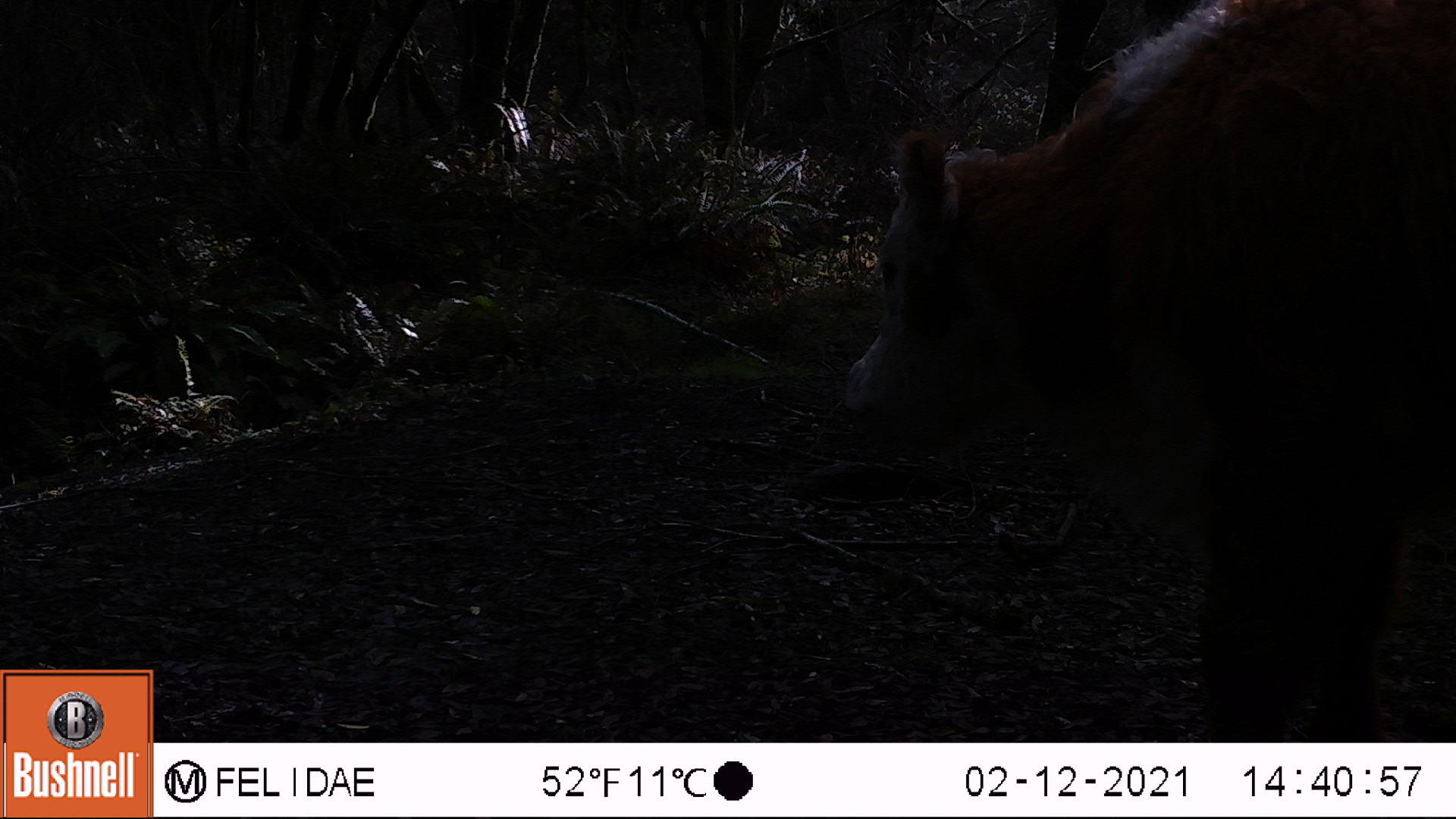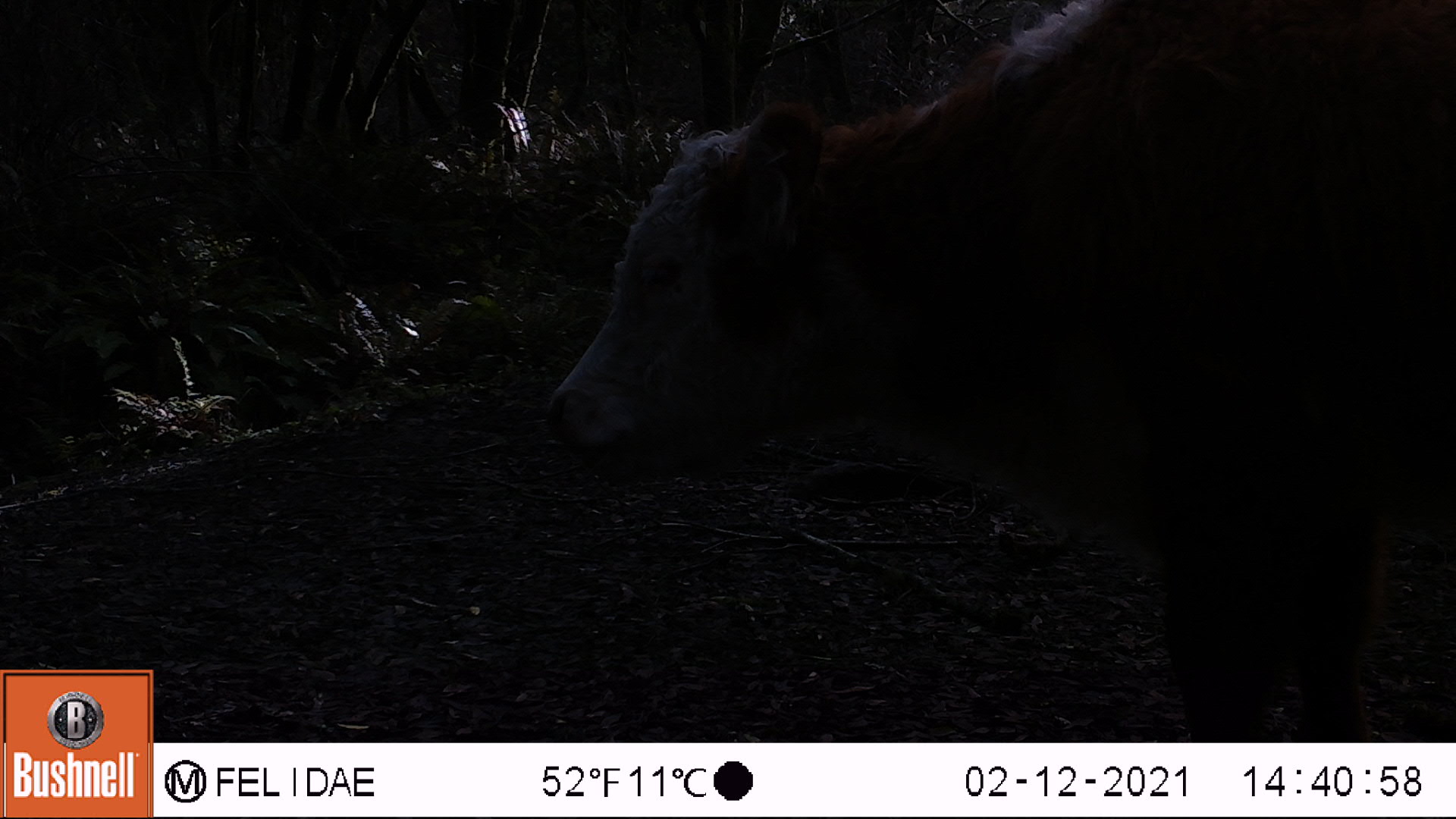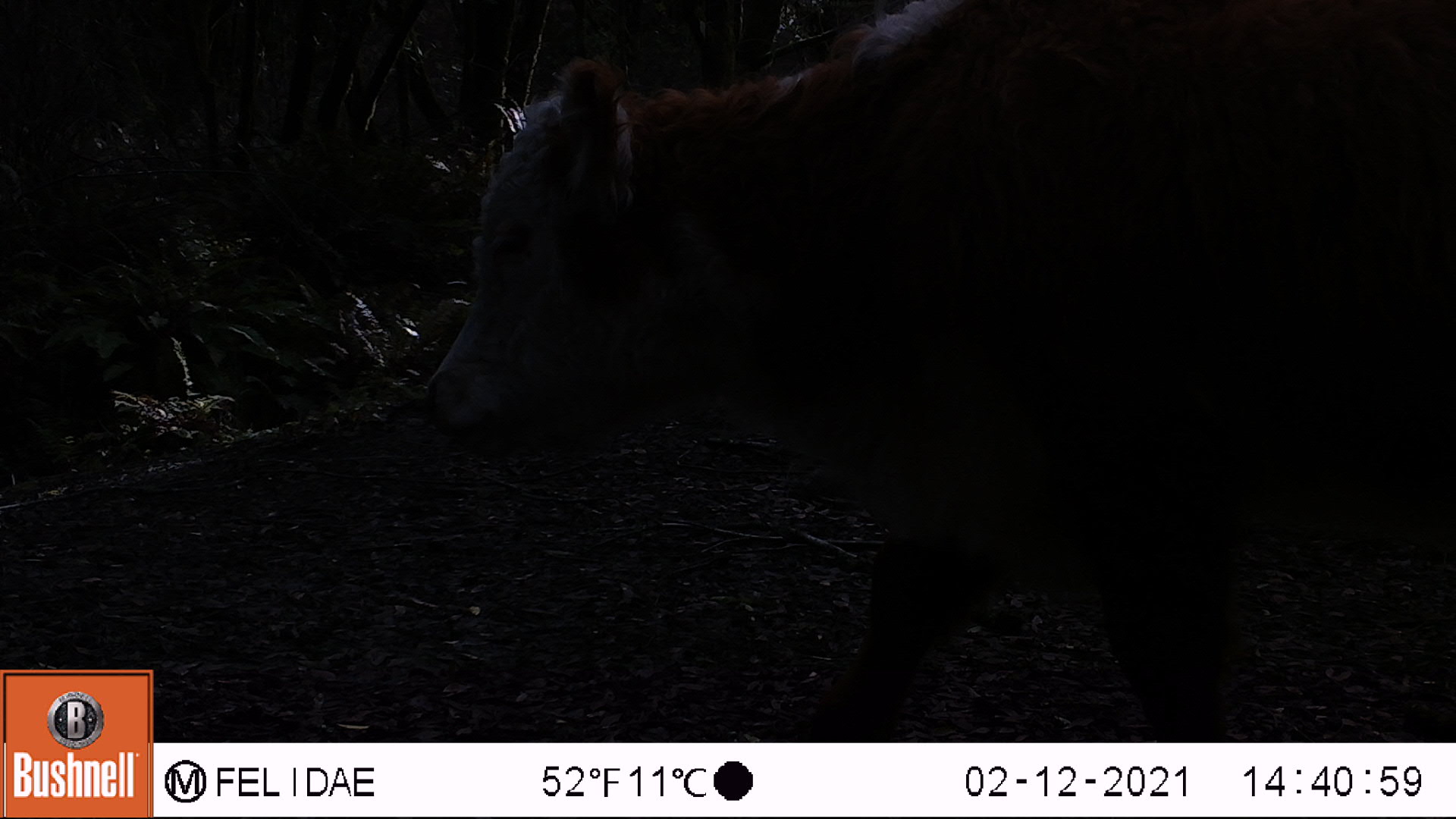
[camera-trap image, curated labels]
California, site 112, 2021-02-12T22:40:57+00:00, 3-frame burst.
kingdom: Animalia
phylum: Chordata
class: Mammalia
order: Artiodactyla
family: Bovidae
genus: Bos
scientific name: Bos taurus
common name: domestic cattle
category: cattle